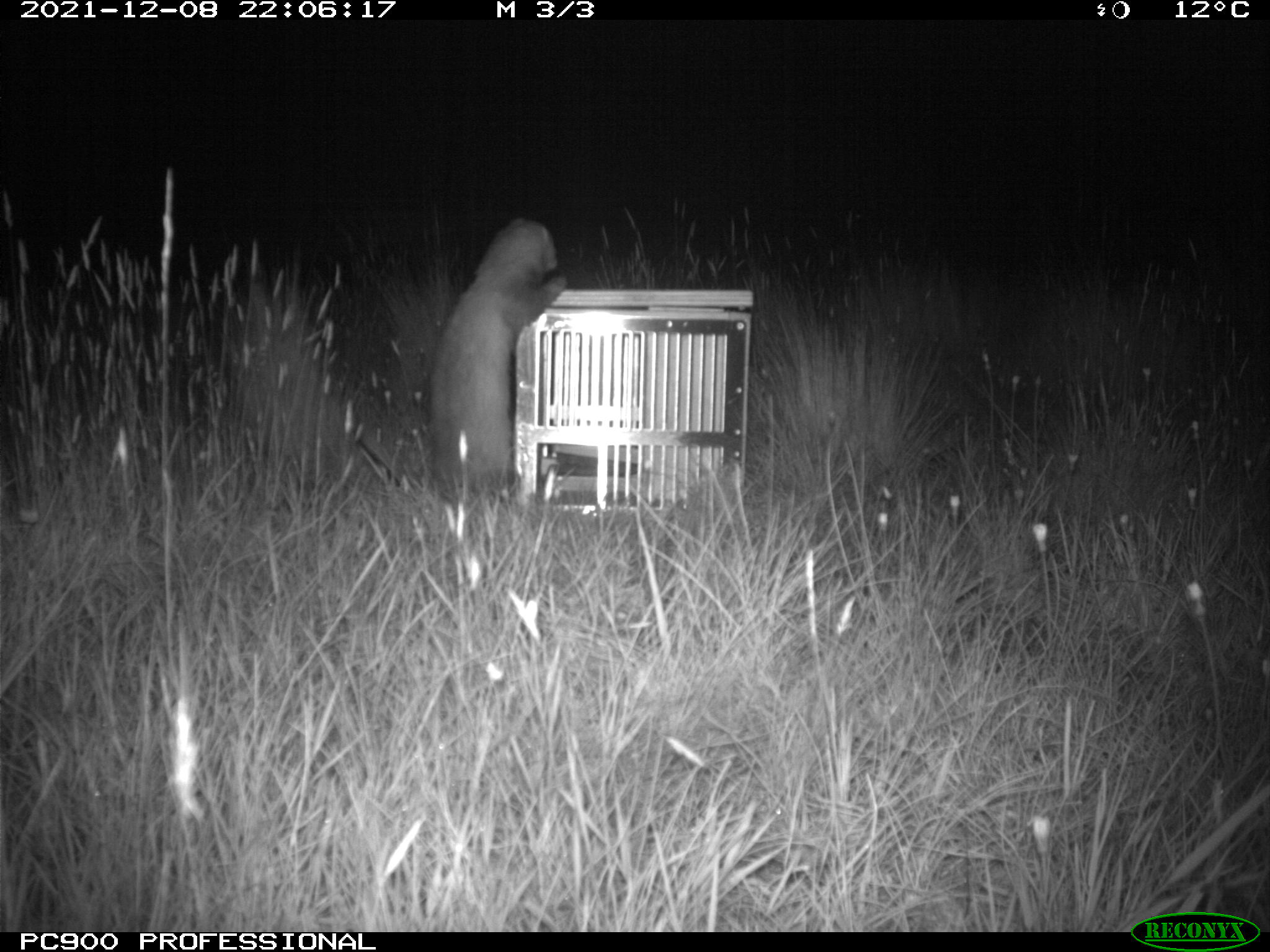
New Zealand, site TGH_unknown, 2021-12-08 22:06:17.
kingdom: Animalia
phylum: Chordata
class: Mammalia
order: Carnivora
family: Mustelidae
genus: Mustela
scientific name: Mustela furo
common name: ferret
Ferret (Mustela furo).